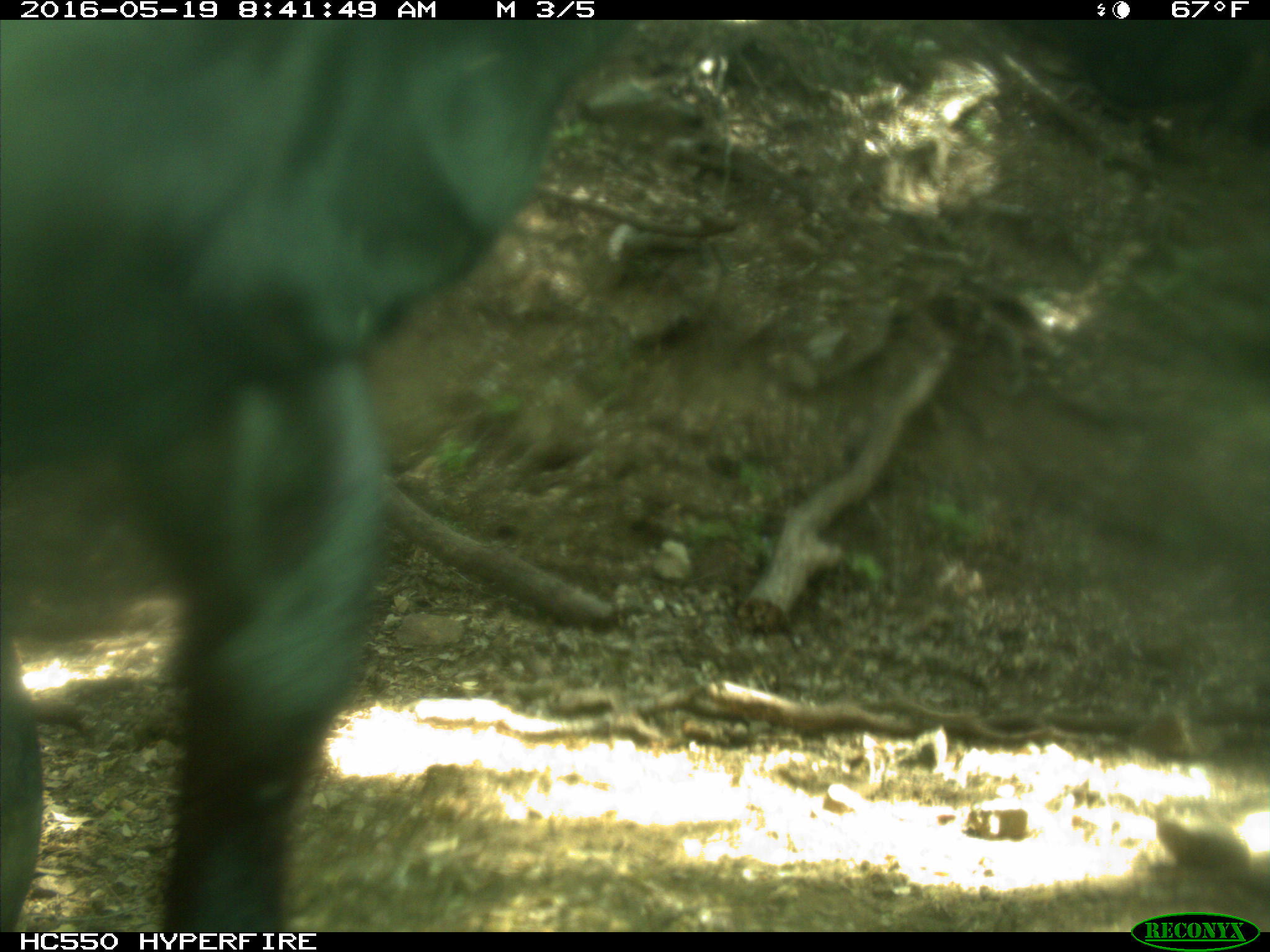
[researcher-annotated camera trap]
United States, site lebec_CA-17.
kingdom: Animalia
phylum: Chordata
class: Mammalia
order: Artiodactyla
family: Bovidae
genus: Bos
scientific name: Bos taurus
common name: domestic cow